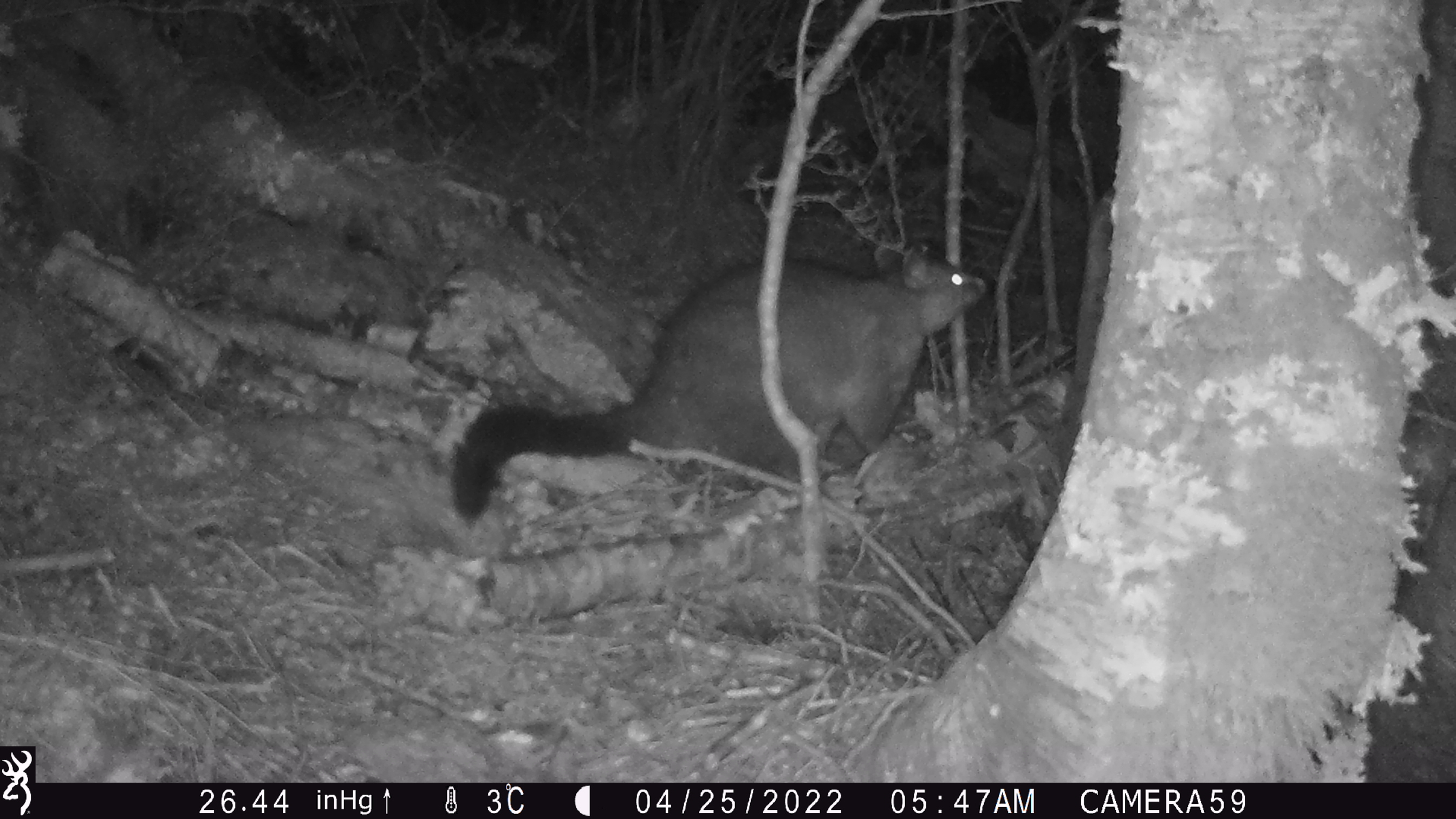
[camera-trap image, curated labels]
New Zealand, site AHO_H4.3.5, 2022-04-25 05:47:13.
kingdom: Animalia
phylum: Chordata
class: Mammalia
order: Diprotodontia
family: Phalangeridae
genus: Trichosurus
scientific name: Trichosurus vulpecula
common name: common brushtail possum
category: possum